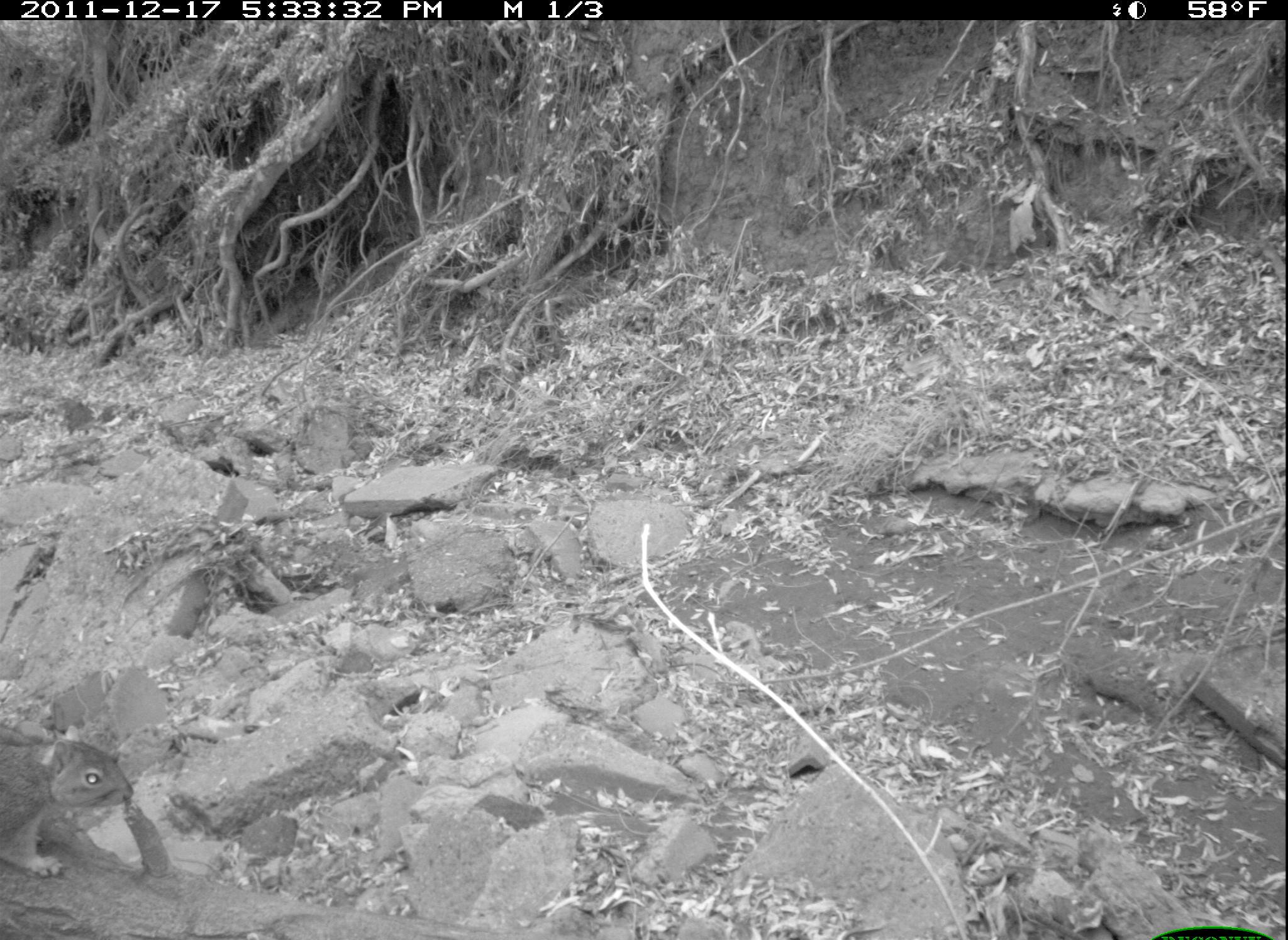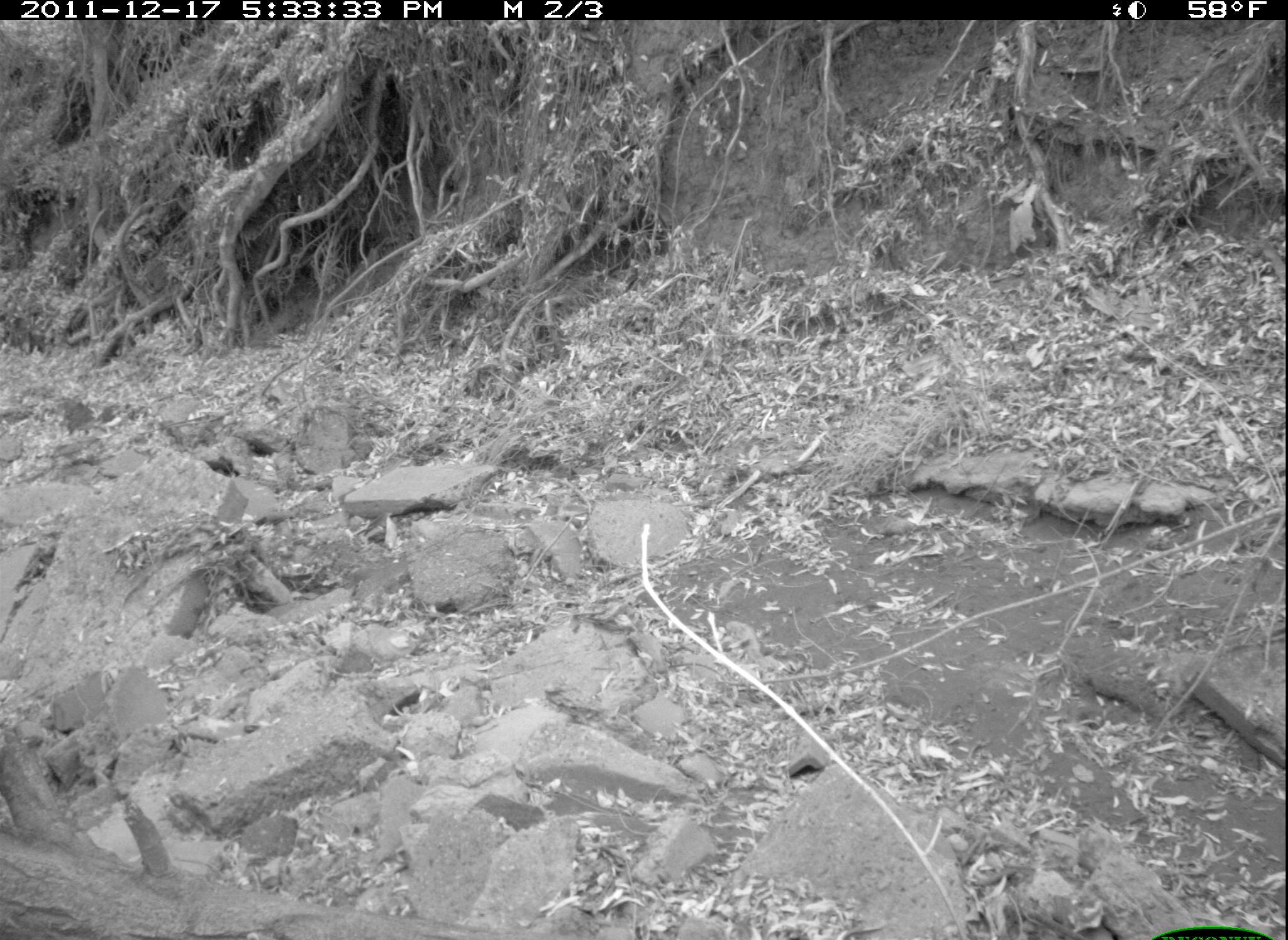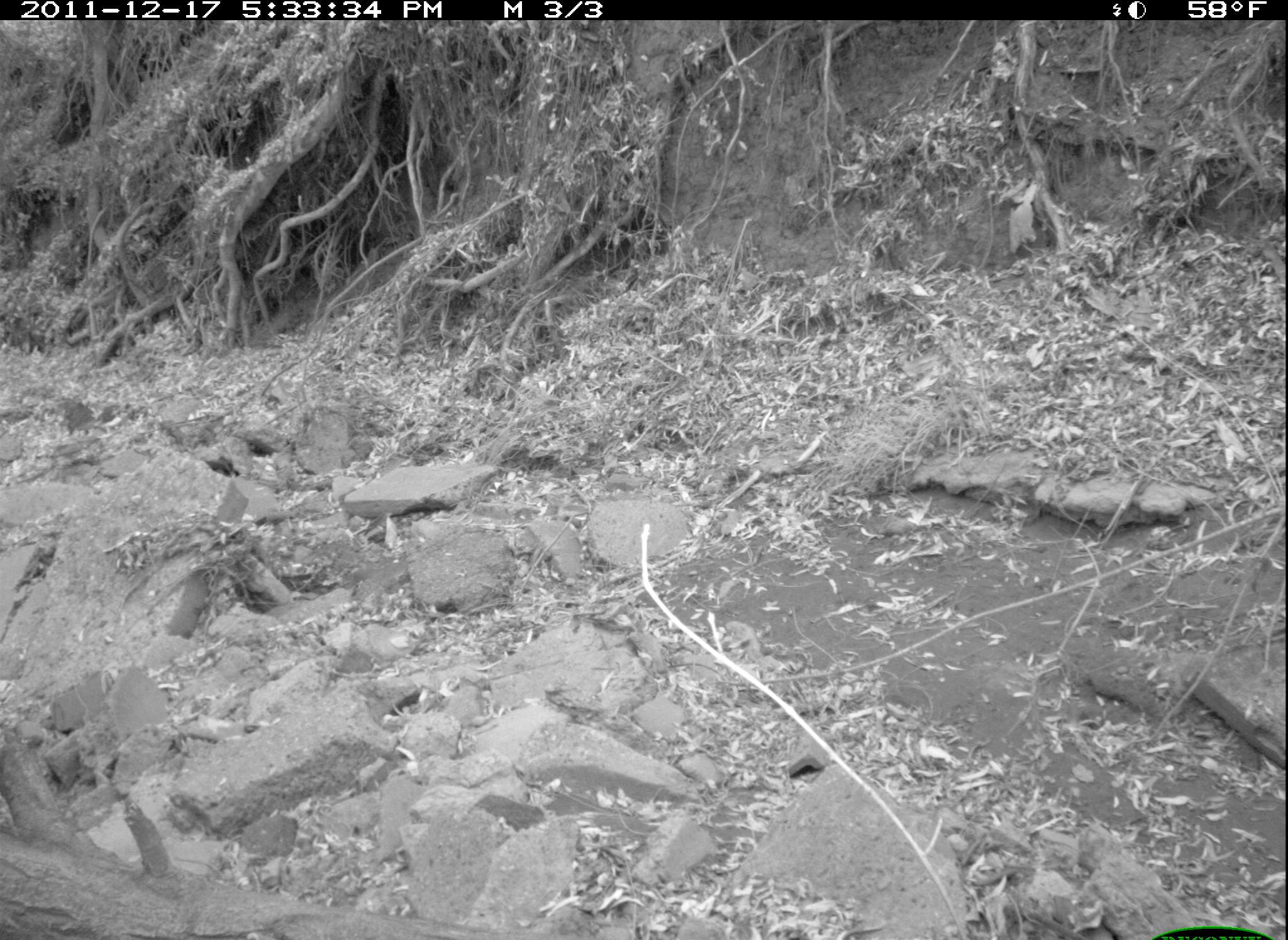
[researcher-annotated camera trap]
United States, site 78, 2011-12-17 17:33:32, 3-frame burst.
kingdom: Animalia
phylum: Chordata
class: Mammalia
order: Rodentia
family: Sciuridae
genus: Sciurus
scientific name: Sciurus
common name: squirrel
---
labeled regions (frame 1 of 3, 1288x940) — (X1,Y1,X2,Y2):
squirrel: (2,723,135,886)